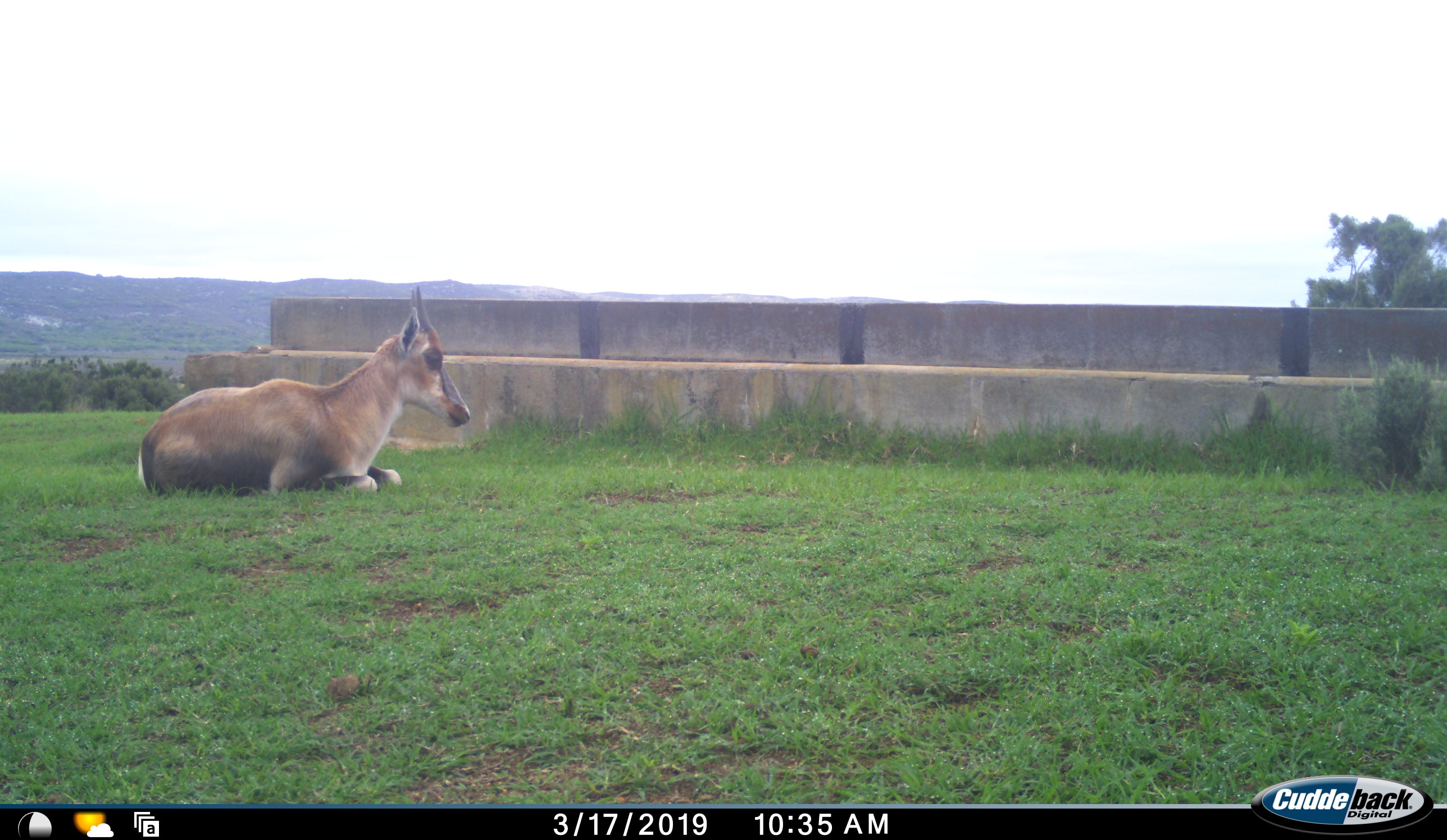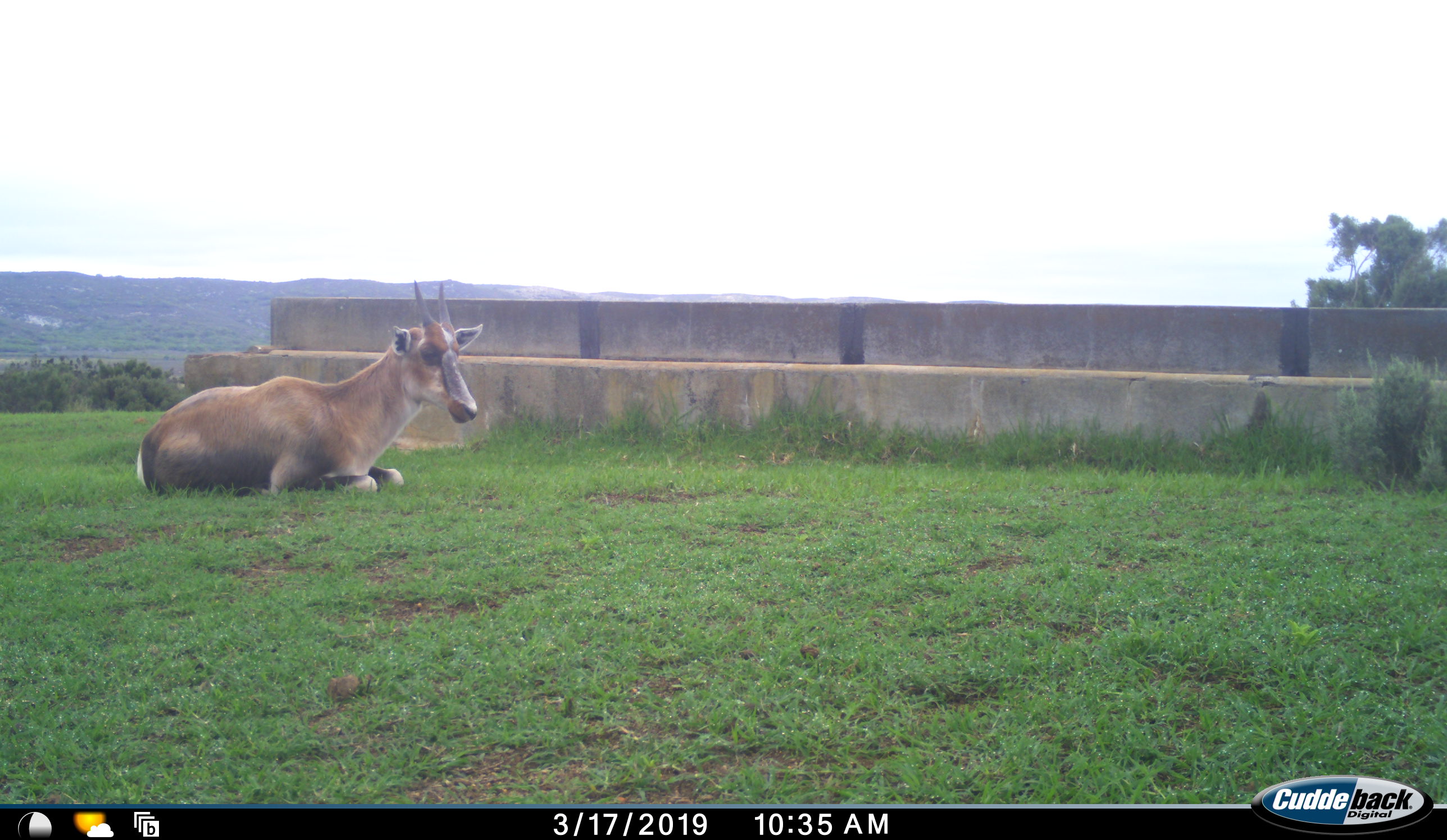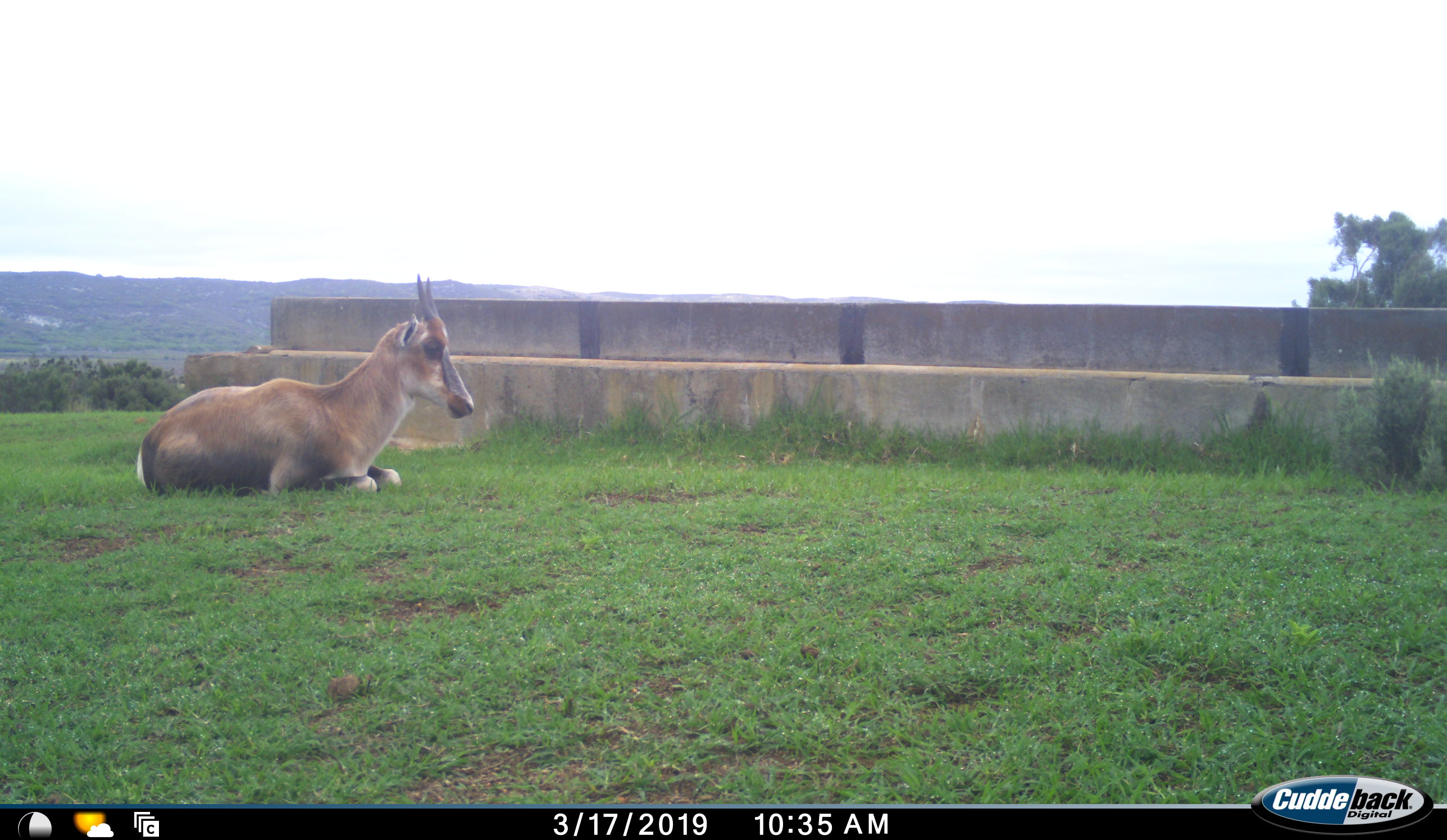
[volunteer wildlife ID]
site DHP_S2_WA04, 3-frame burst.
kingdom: Animalia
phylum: Chordata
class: Mammalia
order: Artiodactyla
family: Bovidae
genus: Damaliscus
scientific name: Damaliscus pygargus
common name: bontebok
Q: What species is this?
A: Bontebok (Damaliscus pygargus).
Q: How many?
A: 1.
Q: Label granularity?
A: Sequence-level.